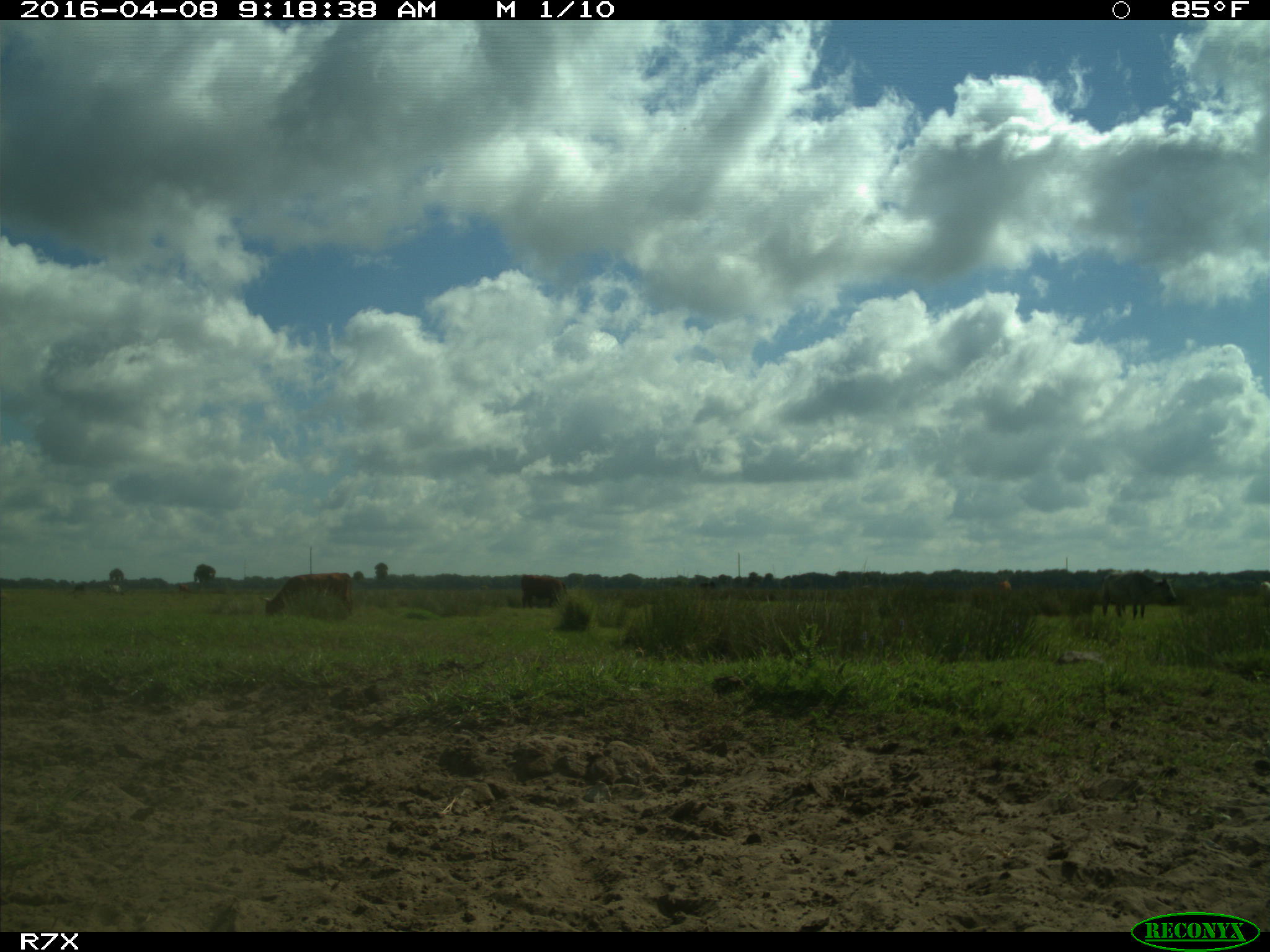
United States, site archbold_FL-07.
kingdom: Animalia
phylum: Chordata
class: Mammalia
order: Artiodactyla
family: Bovidae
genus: Bos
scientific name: Bos taurus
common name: domestic cow